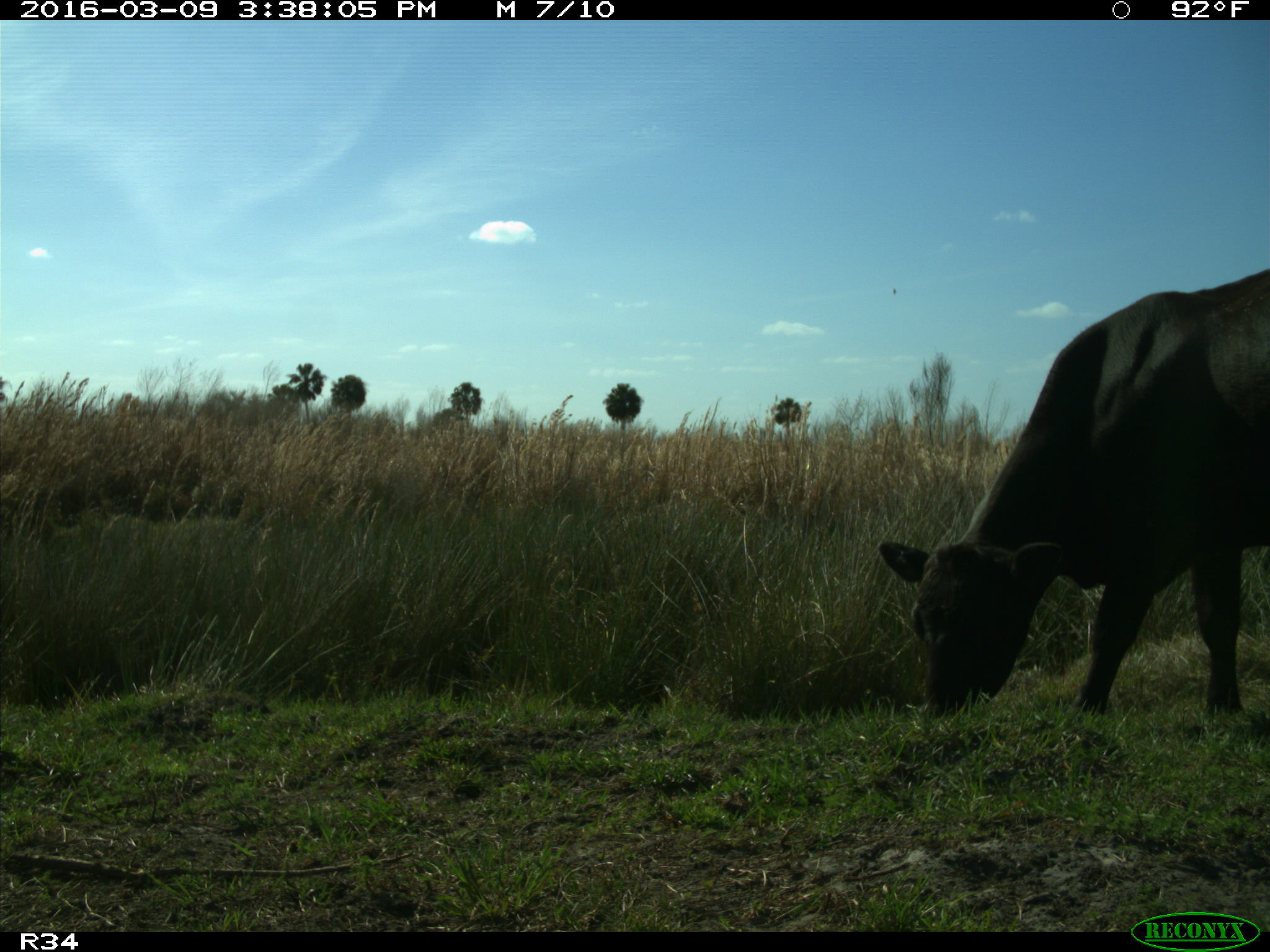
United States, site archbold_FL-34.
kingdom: Animalia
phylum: Chordata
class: Mammalia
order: Artiodactyla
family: Bovidae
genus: Bos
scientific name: Bos taurus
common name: domestic cow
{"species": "Bos taurus (domestic cow)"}